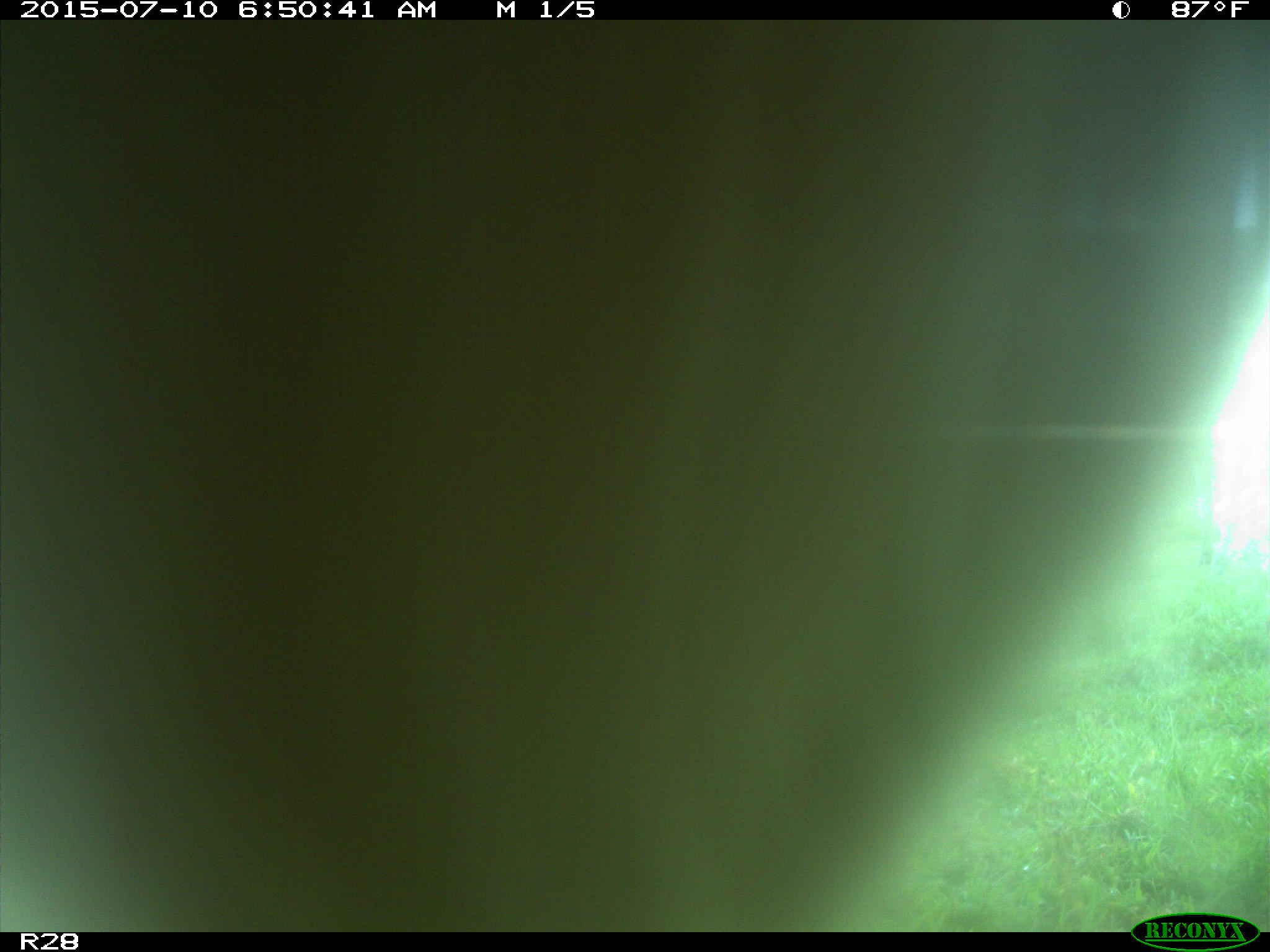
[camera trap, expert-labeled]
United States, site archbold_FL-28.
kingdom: Animalia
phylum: Chordata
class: Mammalia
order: Artiodactyla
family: Bovidae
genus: Bos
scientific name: Bos taurus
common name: domestic cow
Bos taurus (domestic cow).